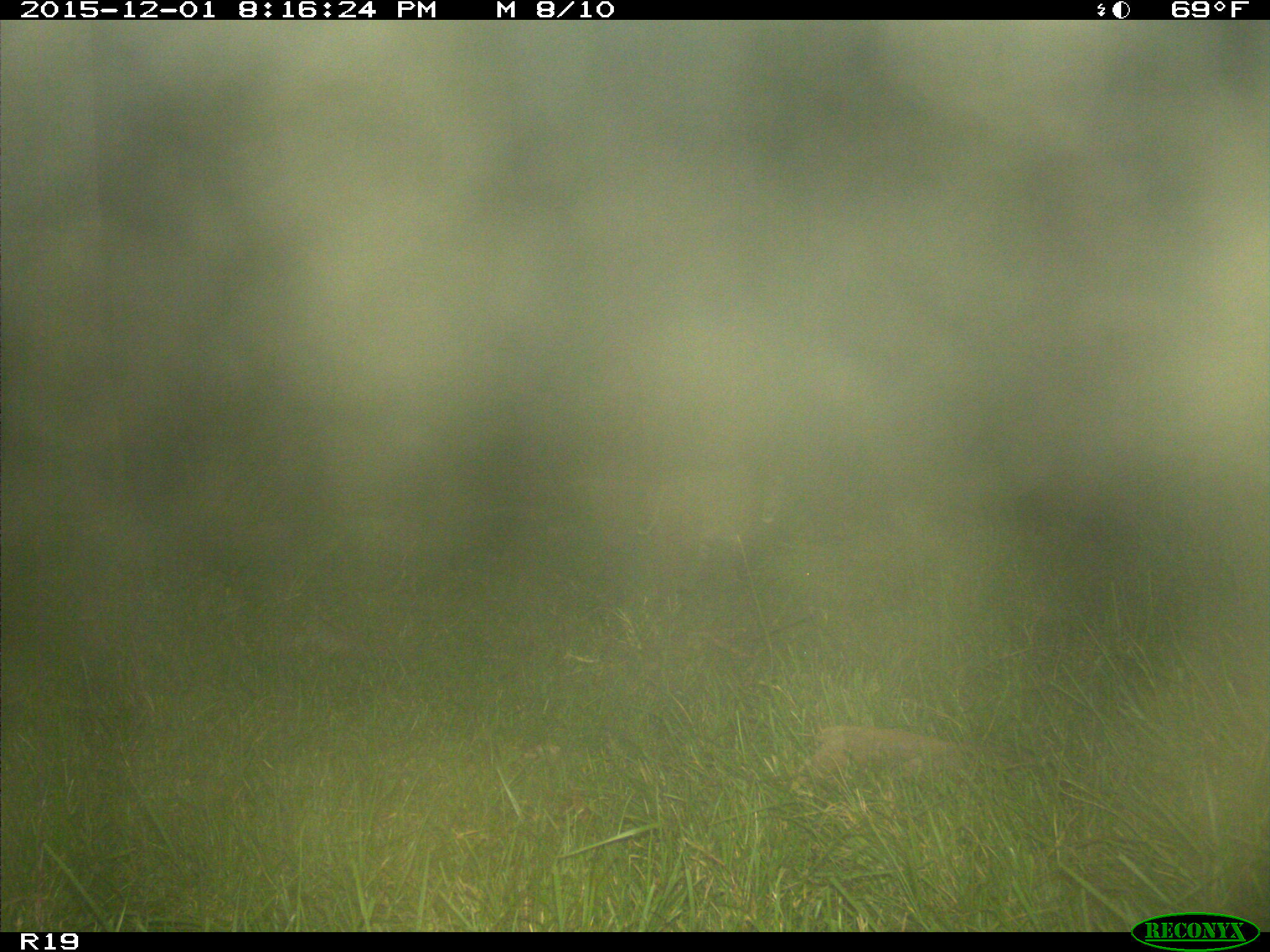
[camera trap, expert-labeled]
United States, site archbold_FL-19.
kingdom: Animalia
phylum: Chordata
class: Mammalia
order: Carnivora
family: Felidae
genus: Lynx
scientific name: Lynx rufus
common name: bobcat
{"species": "Lynx rufus (bobcat)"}